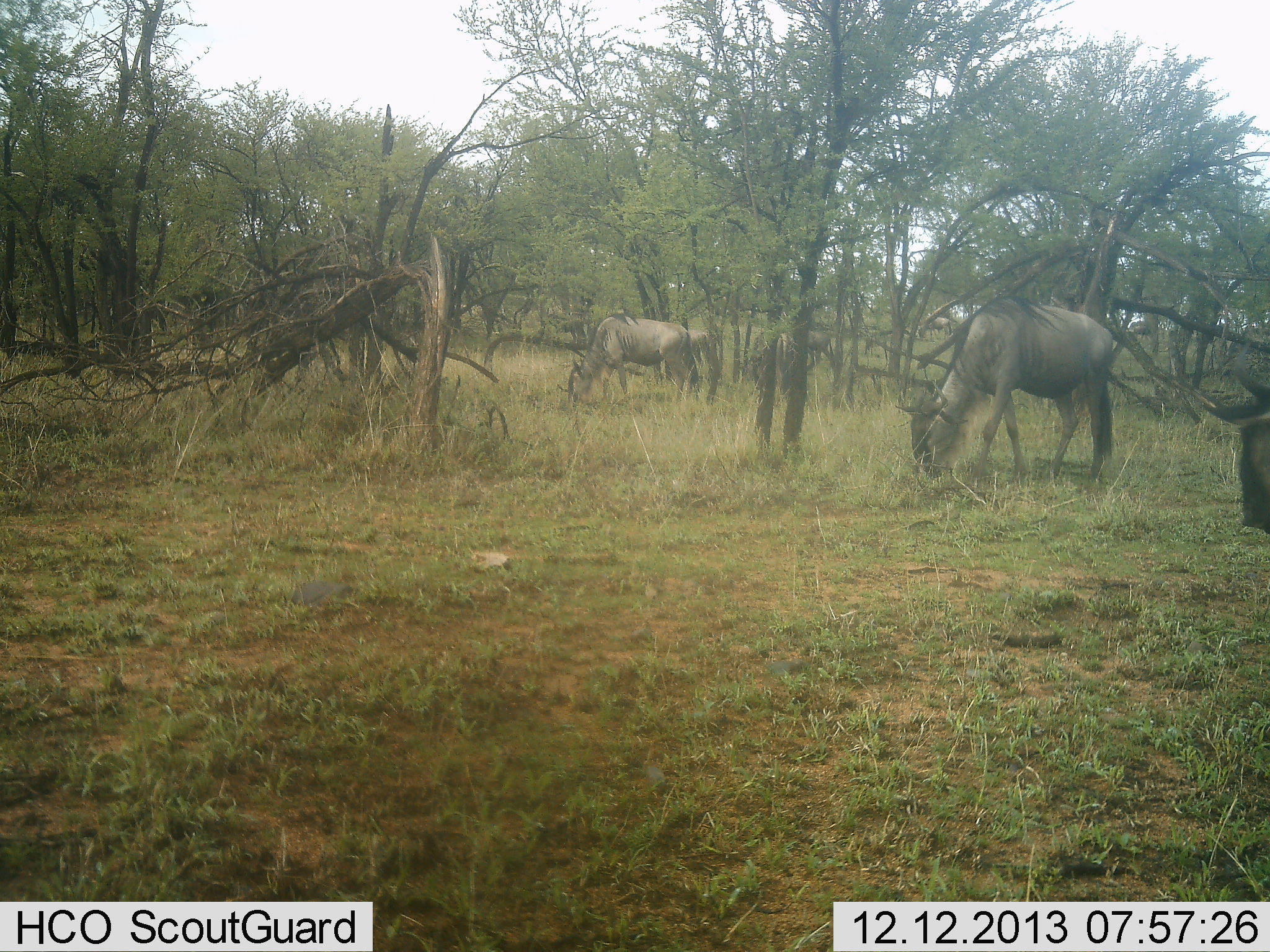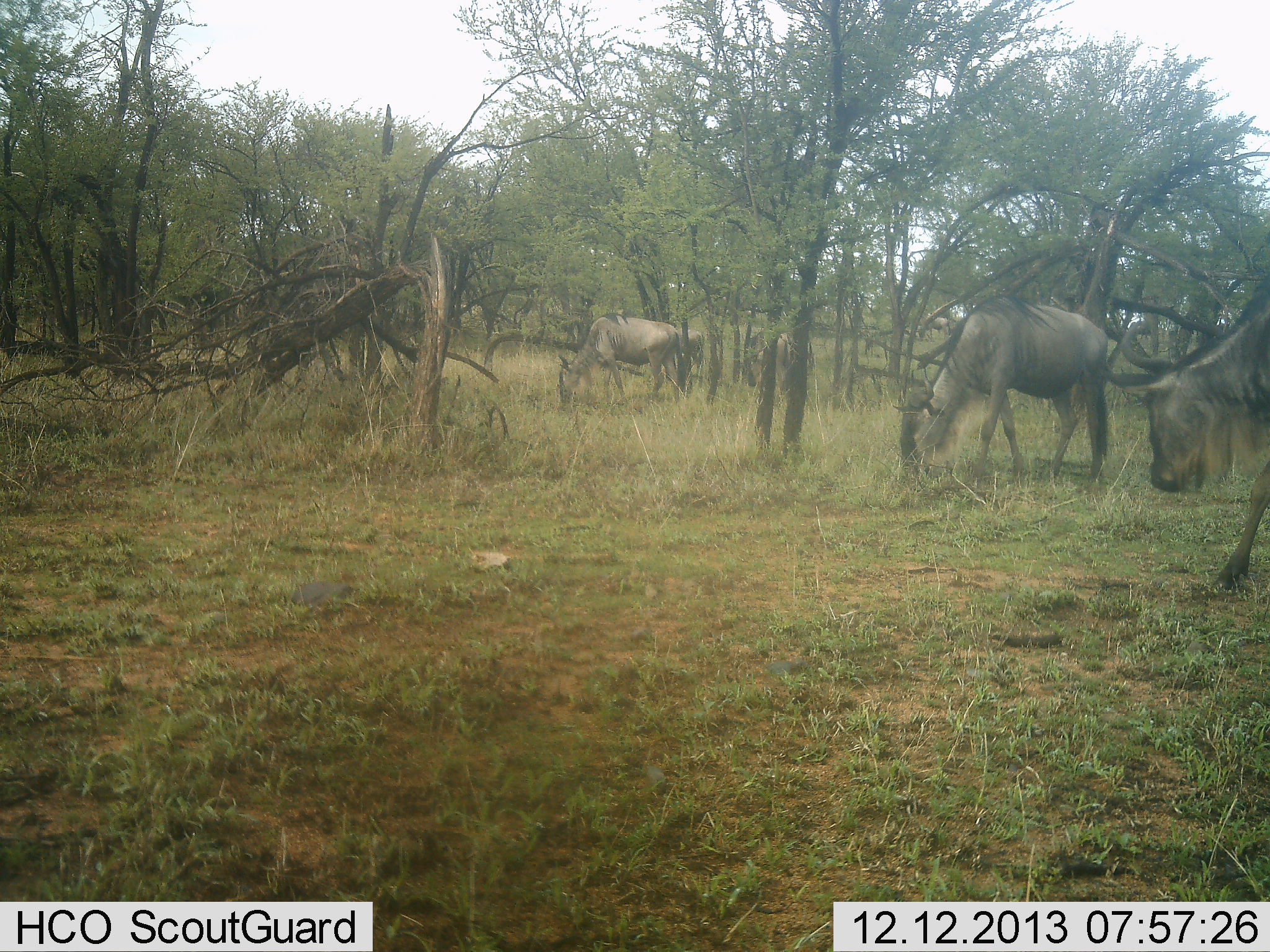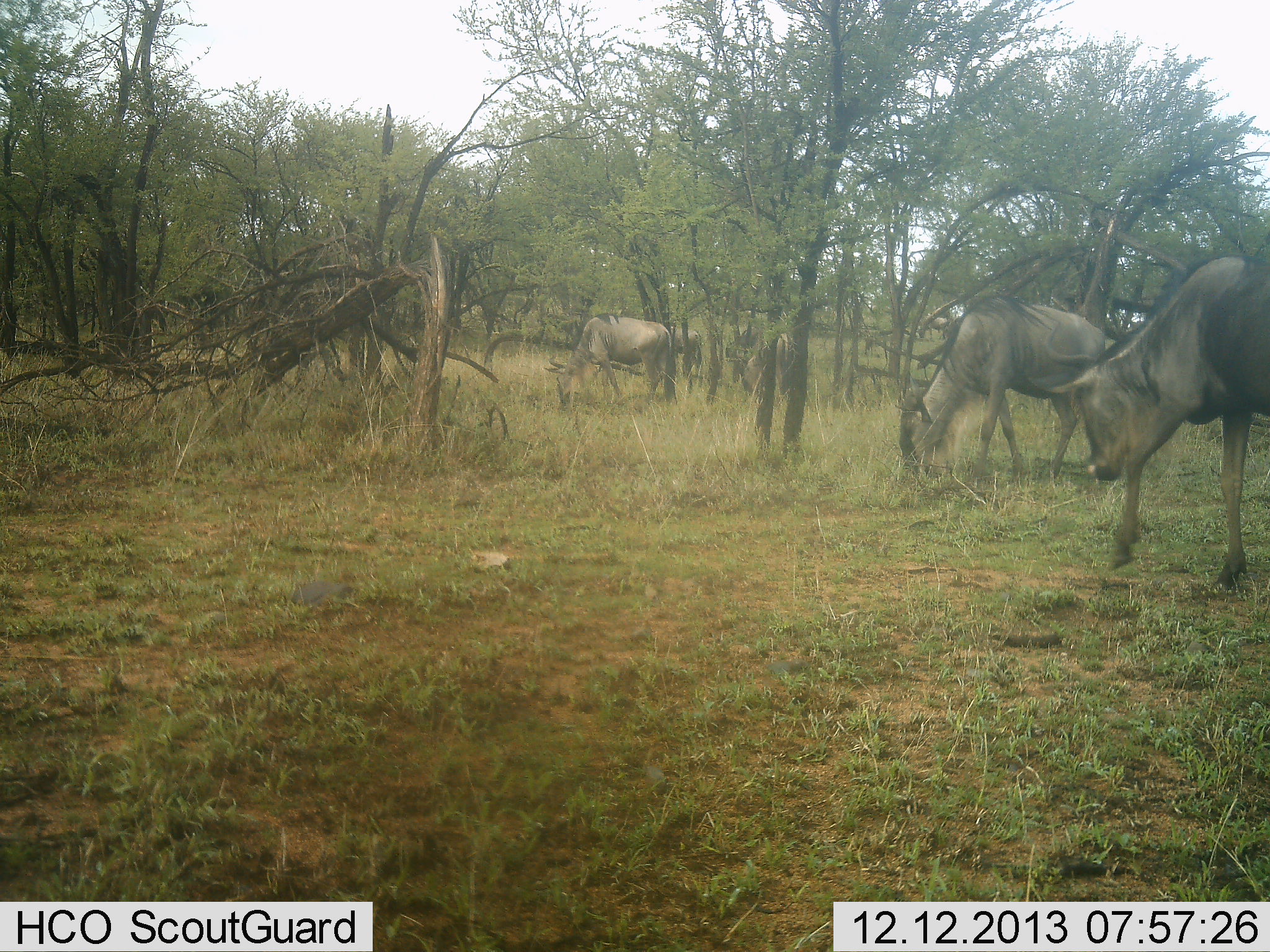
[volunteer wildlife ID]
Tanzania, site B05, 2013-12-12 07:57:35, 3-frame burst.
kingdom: Animalia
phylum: Chordata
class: Mammalia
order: Artiodactyla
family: Bovidae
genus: Connochaetes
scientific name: Connochaetes taurinus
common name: blue wildebeest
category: wildebeest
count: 5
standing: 20%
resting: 0%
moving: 50%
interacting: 0%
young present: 0%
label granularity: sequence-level